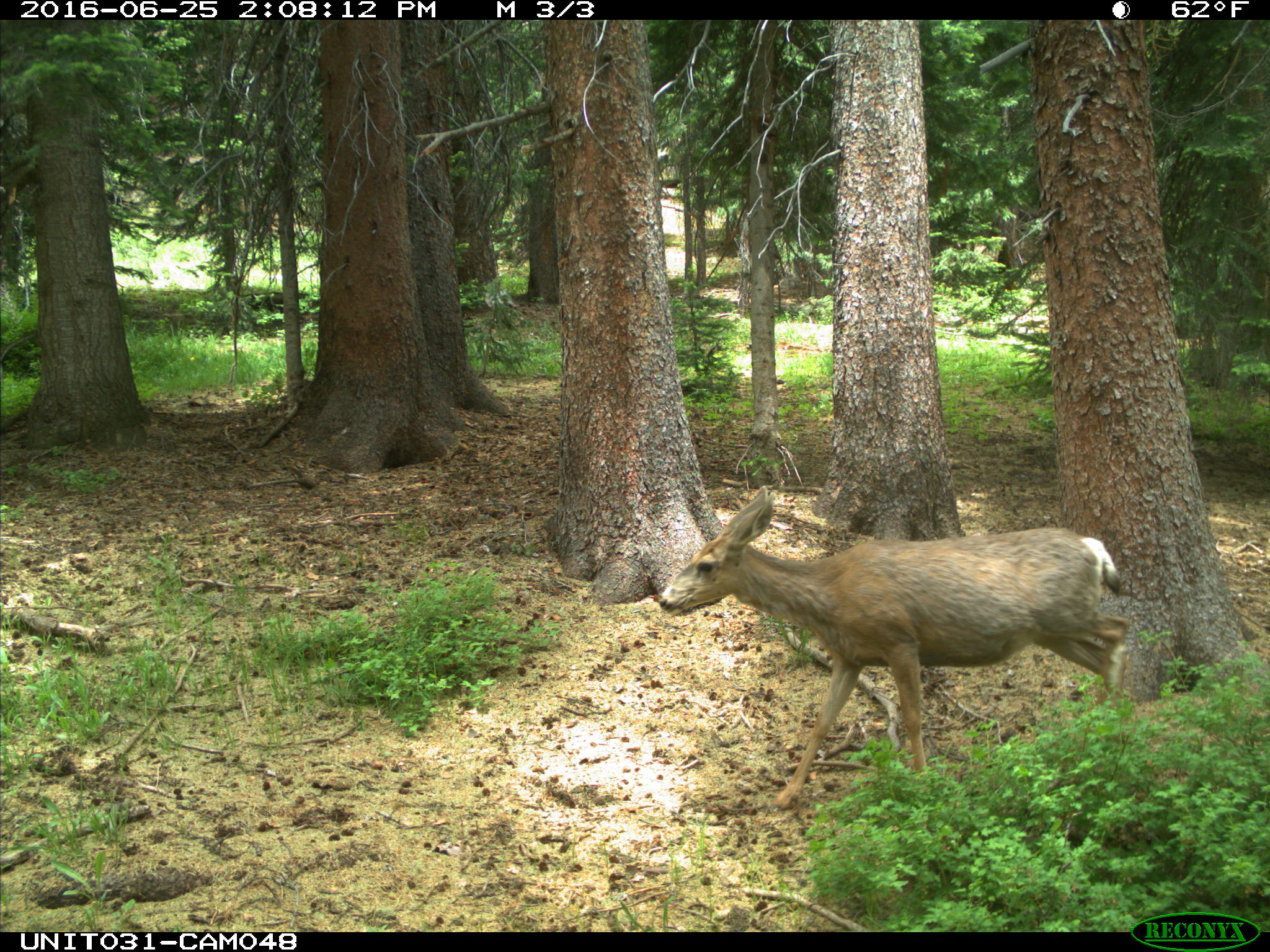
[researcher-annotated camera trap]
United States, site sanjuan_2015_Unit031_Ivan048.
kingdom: Animalia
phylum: Chordata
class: Mammalia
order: Artiodactyla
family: Cervidae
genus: Odocoileus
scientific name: Odocoileus hemionus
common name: mule deer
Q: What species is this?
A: Odocoileus hemionus (mule deer).